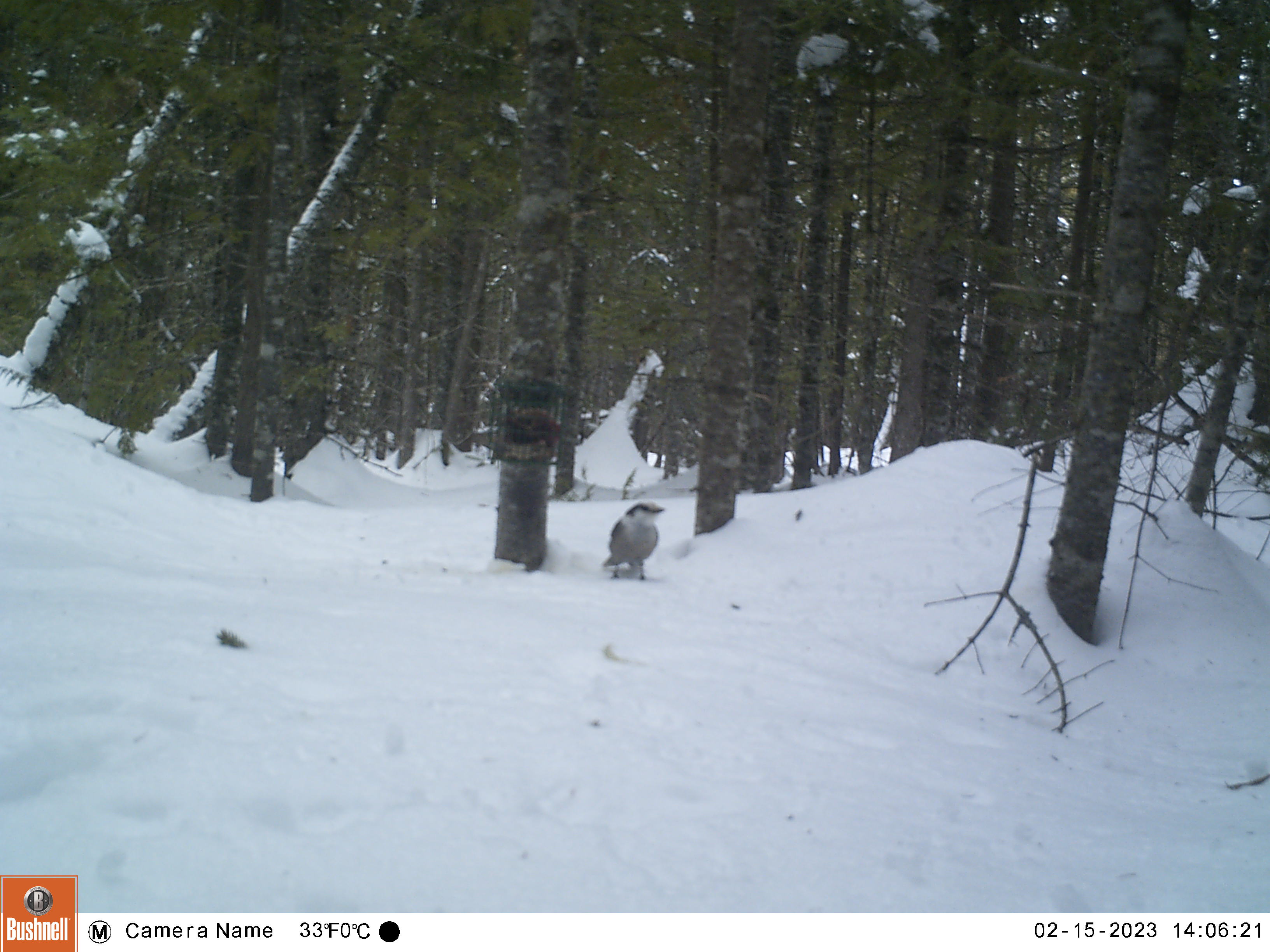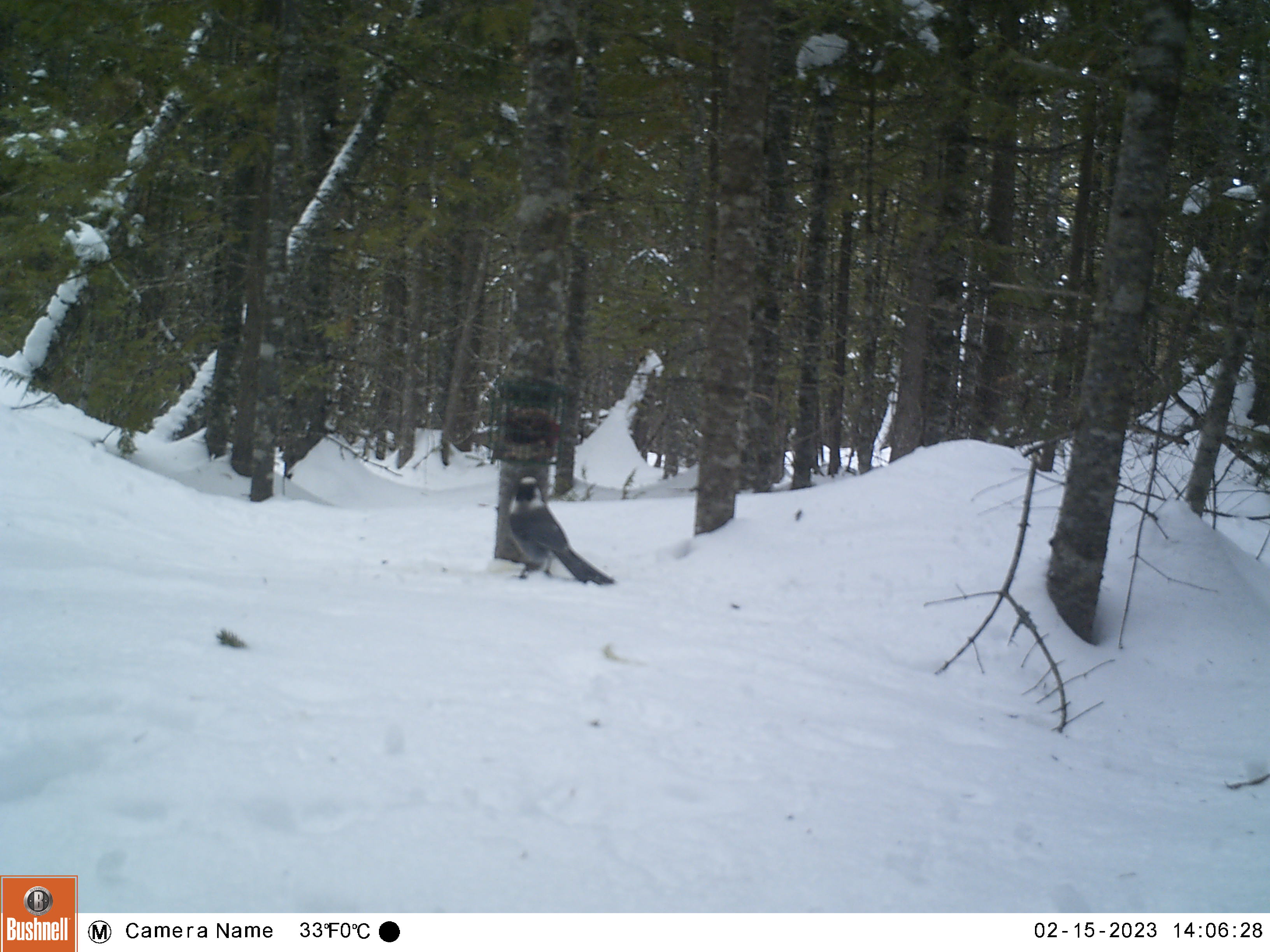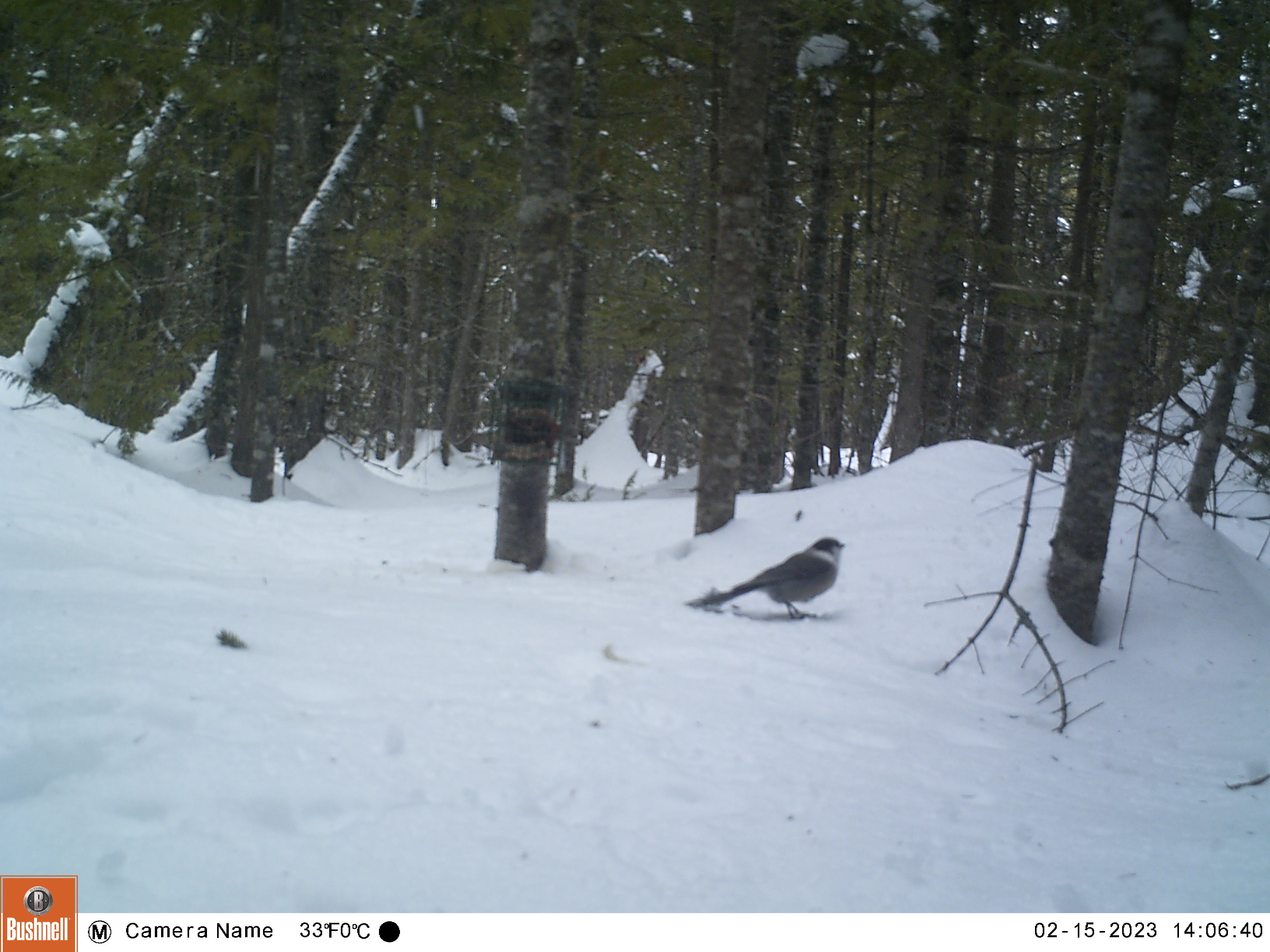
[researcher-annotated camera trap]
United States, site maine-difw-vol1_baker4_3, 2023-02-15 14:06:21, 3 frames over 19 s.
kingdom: Animalia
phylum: Chordata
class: Aves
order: Passeriformes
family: Corvidae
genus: Perisoreus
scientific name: Perisoreus canadensis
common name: canada jay